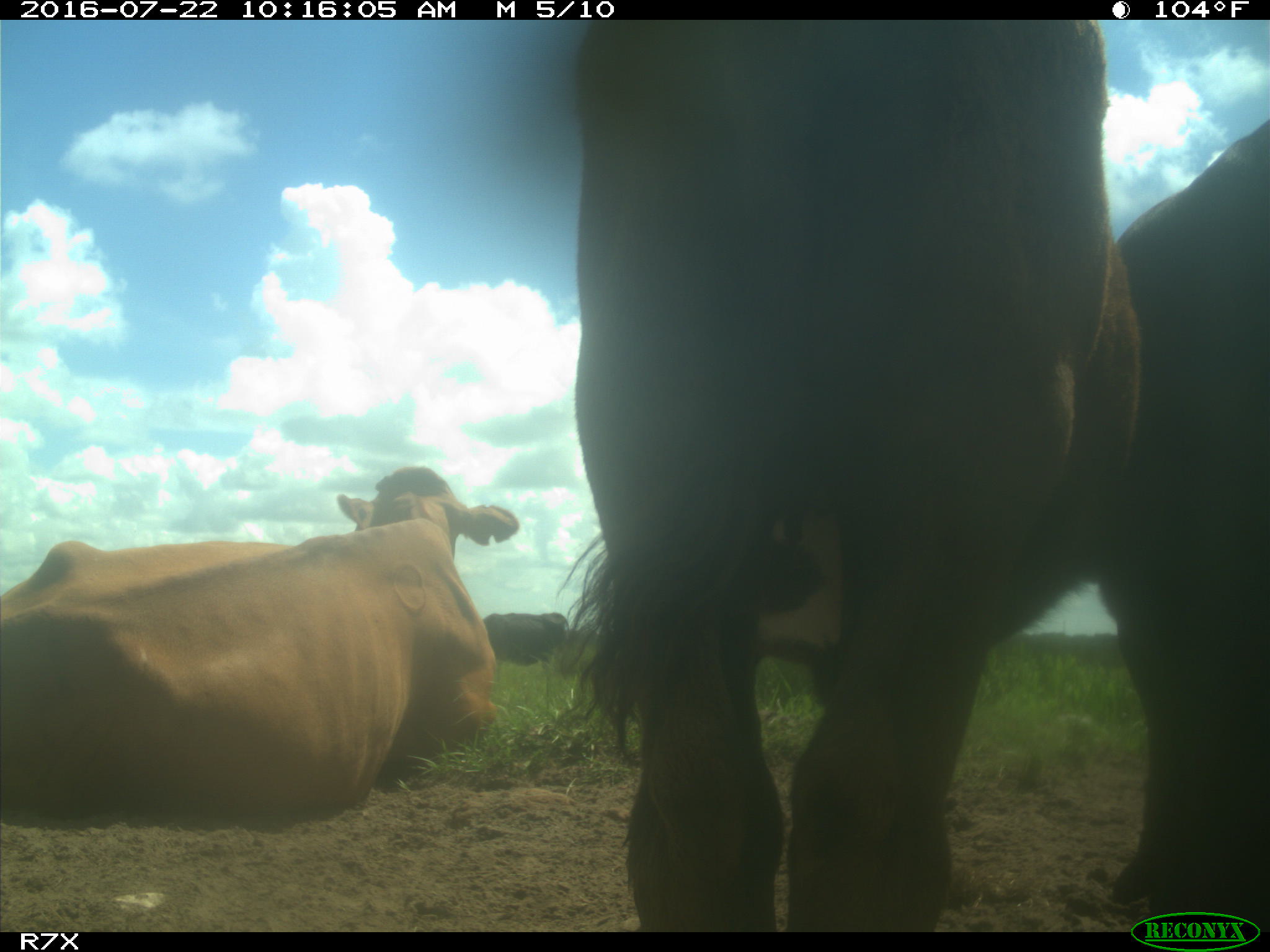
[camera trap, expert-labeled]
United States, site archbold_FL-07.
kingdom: Animalia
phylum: Chordata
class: Mammalia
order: Artiodactyla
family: Bovidae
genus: Bos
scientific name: Bos taurus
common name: domestic cow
Bos taurus (domestic cow).